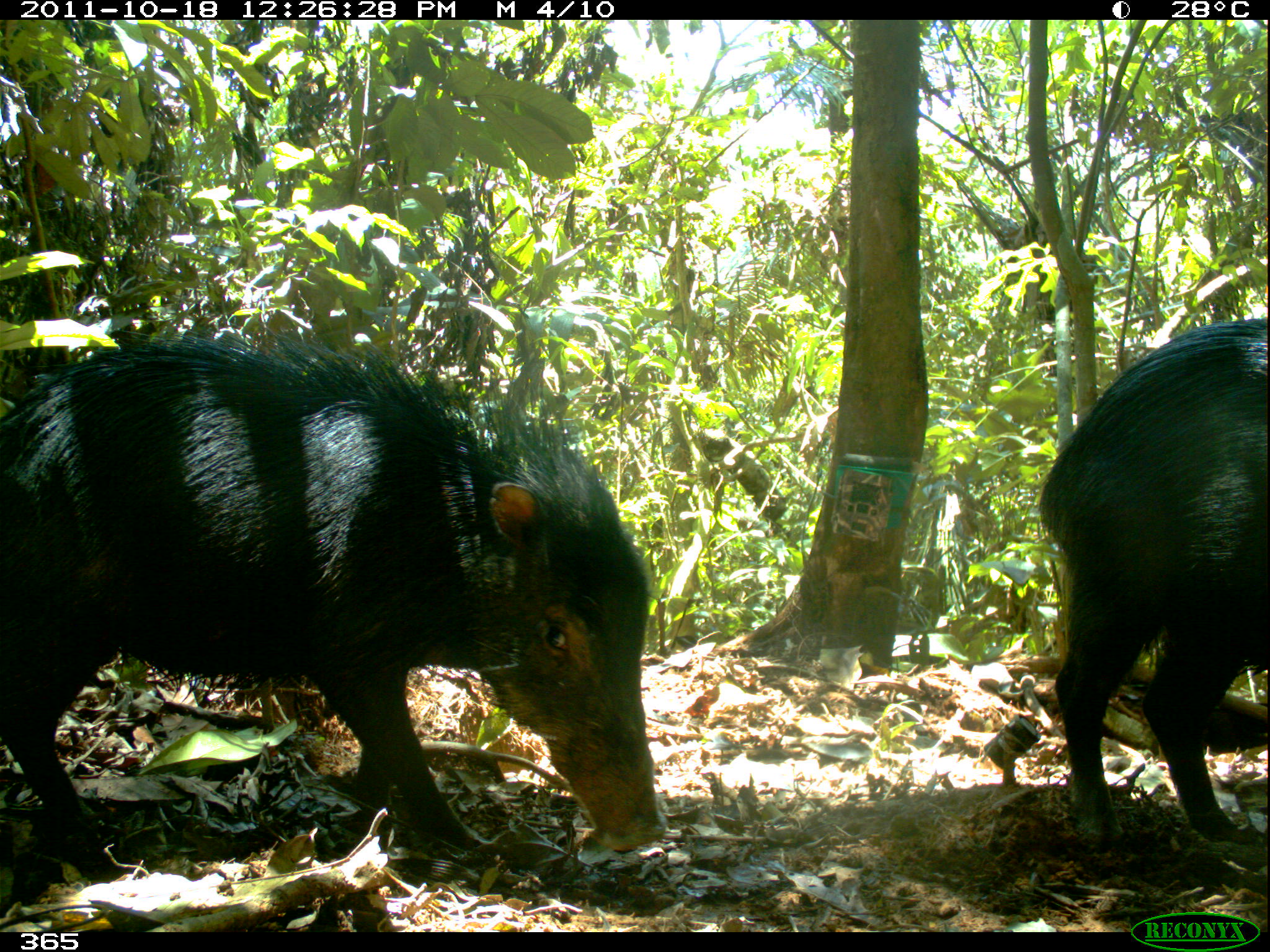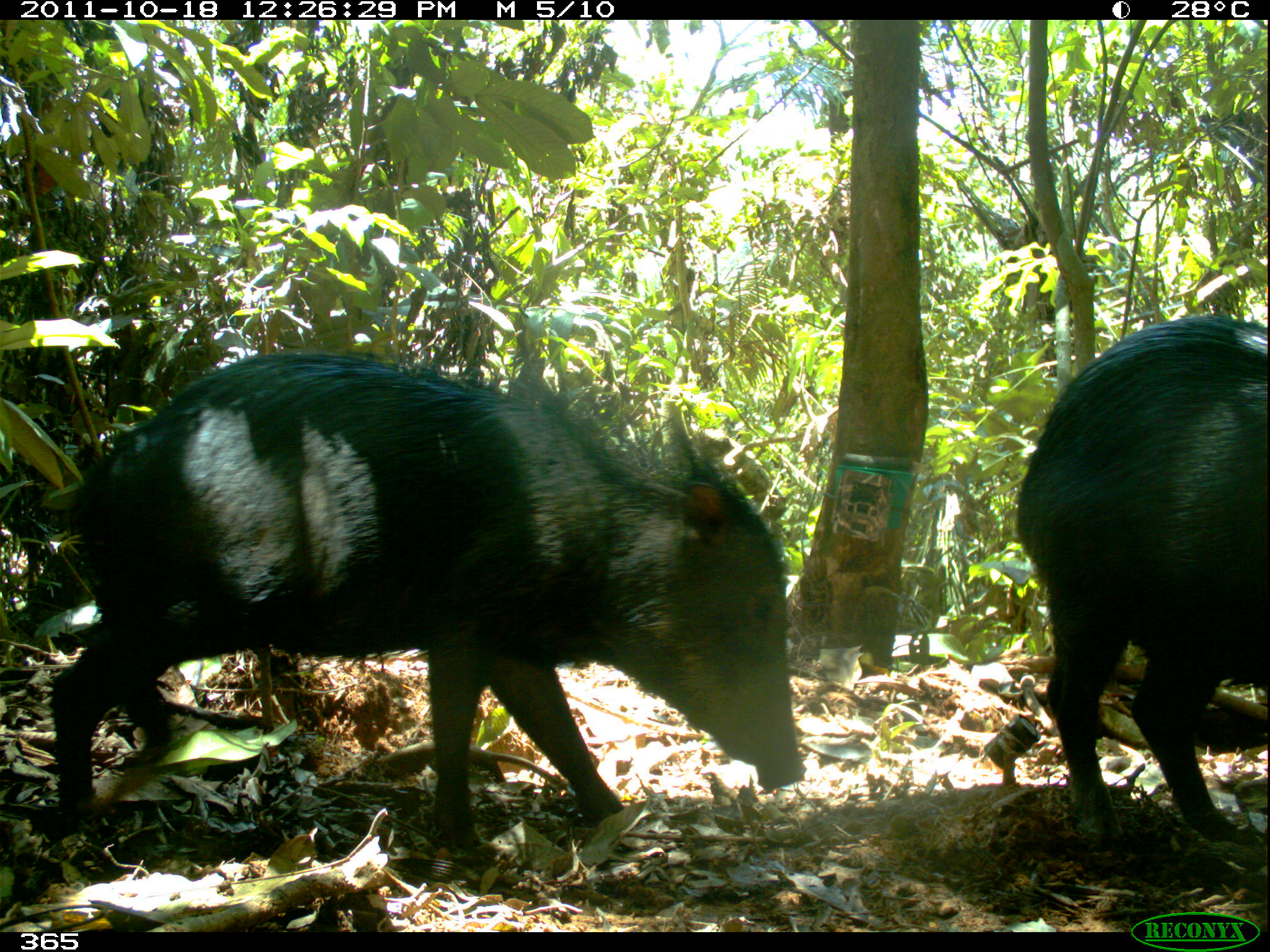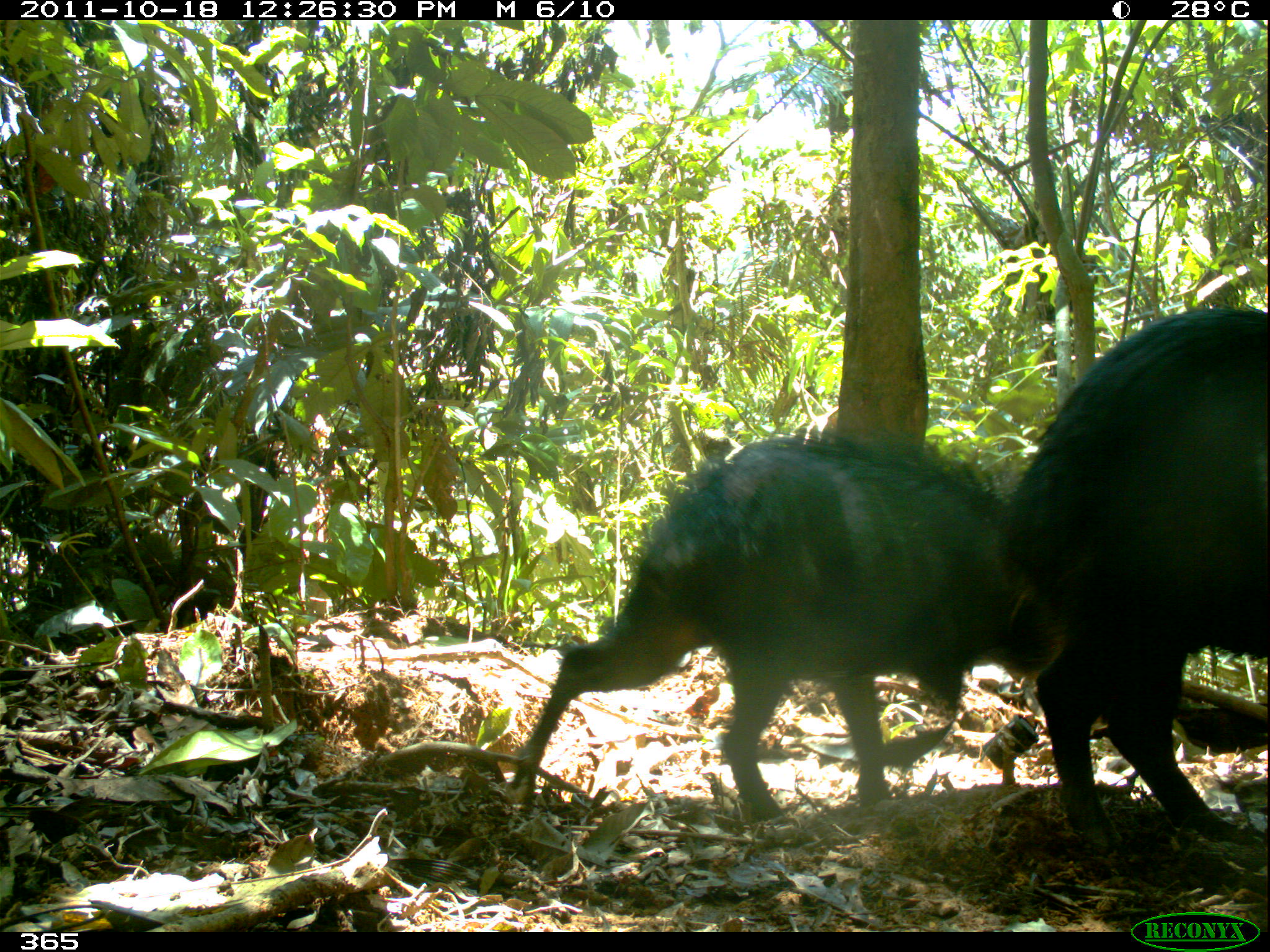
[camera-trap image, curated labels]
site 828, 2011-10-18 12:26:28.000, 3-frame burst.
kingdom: Animalia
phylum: Chordata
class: Mammalia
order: Artiodactyla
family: Tayassuidae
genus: Tayassu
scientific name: Tayassu pecari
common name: white-lipped peccary